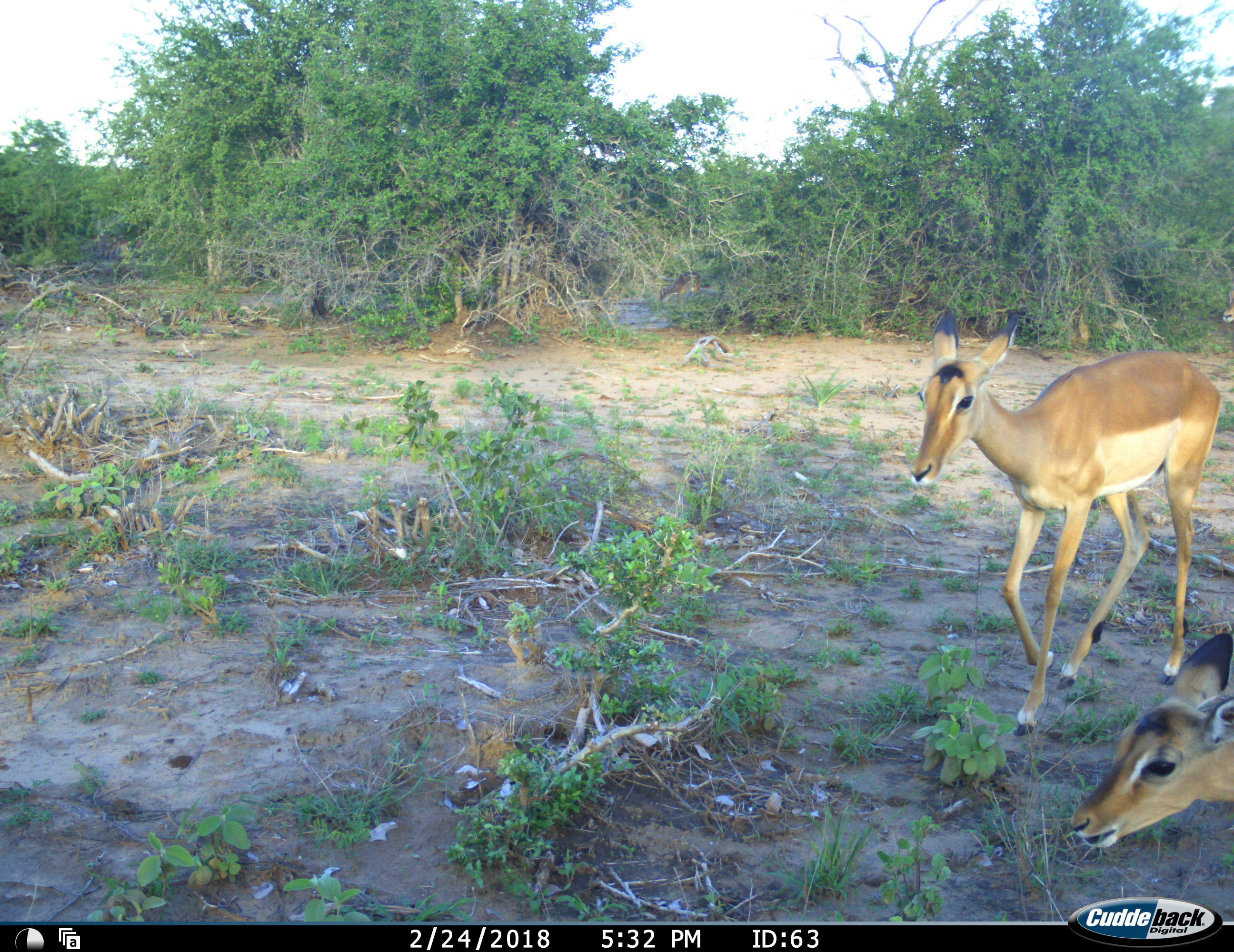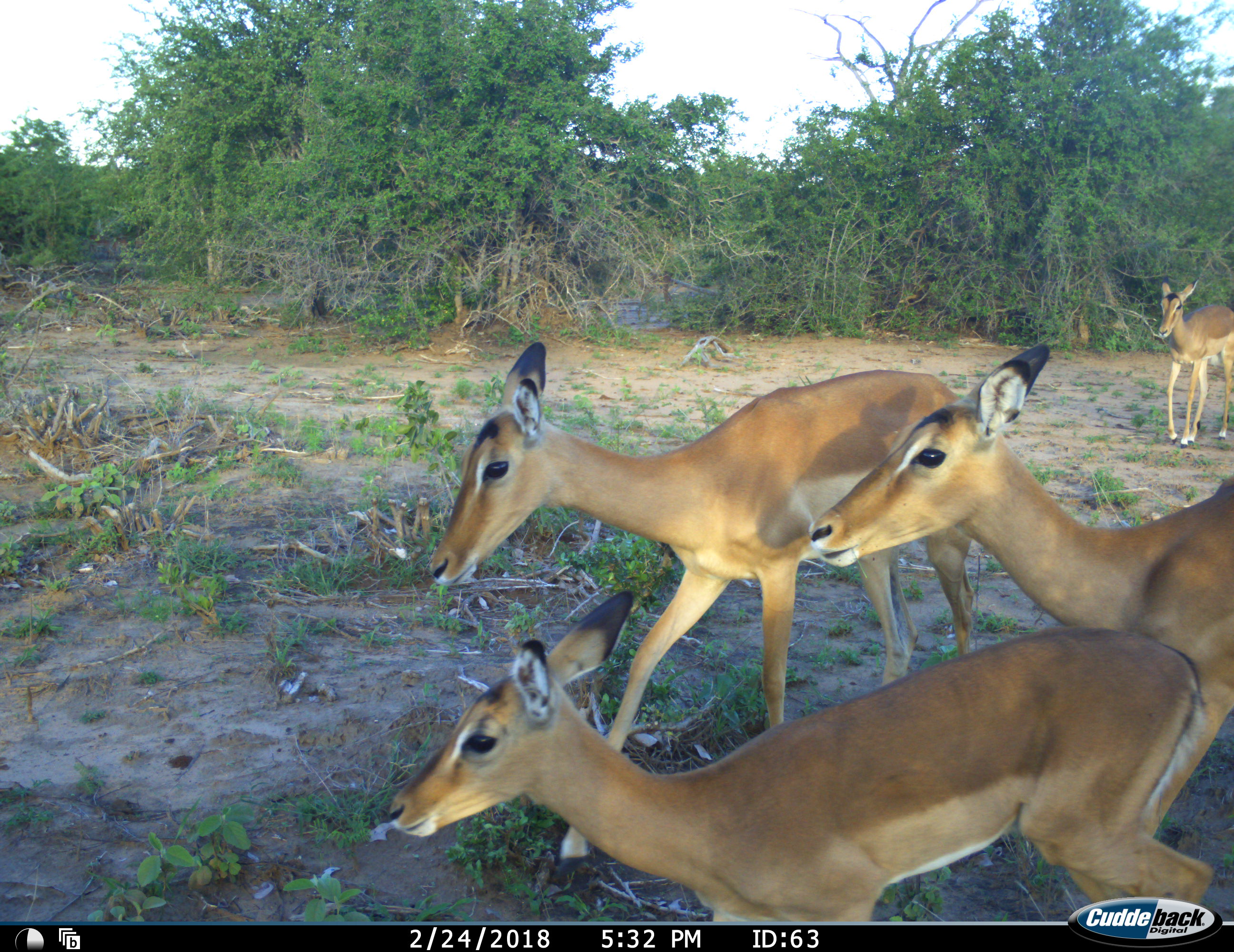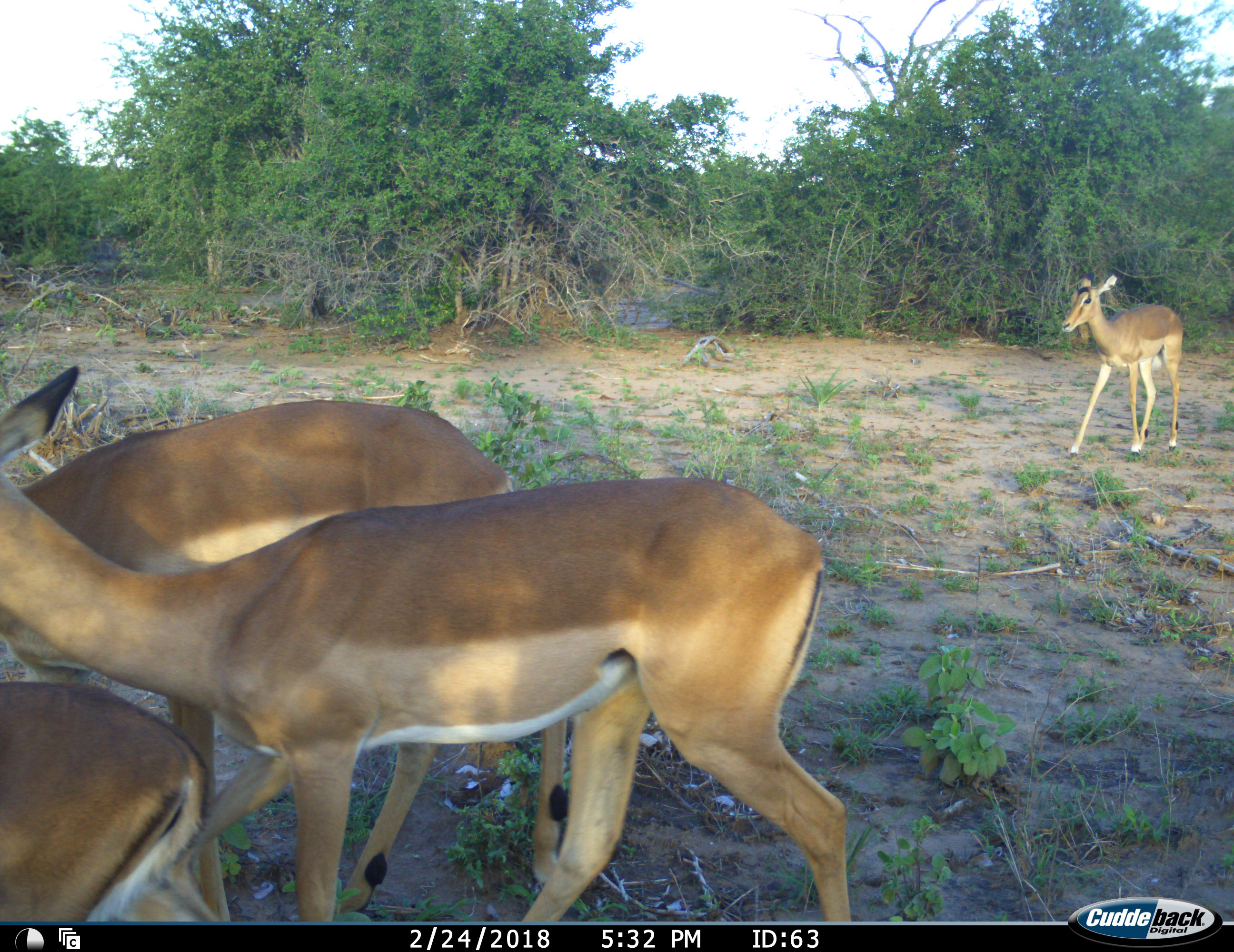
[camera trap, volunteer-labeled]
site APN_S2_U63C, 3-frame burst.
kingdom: Animalia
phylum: Chordata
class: Mammalia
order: Artiodactyla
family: Bovidae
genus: Aepyceros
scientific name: Aepyceros melampus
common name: impala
Impala (Aepyceros melampus), count 4. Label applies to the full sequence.